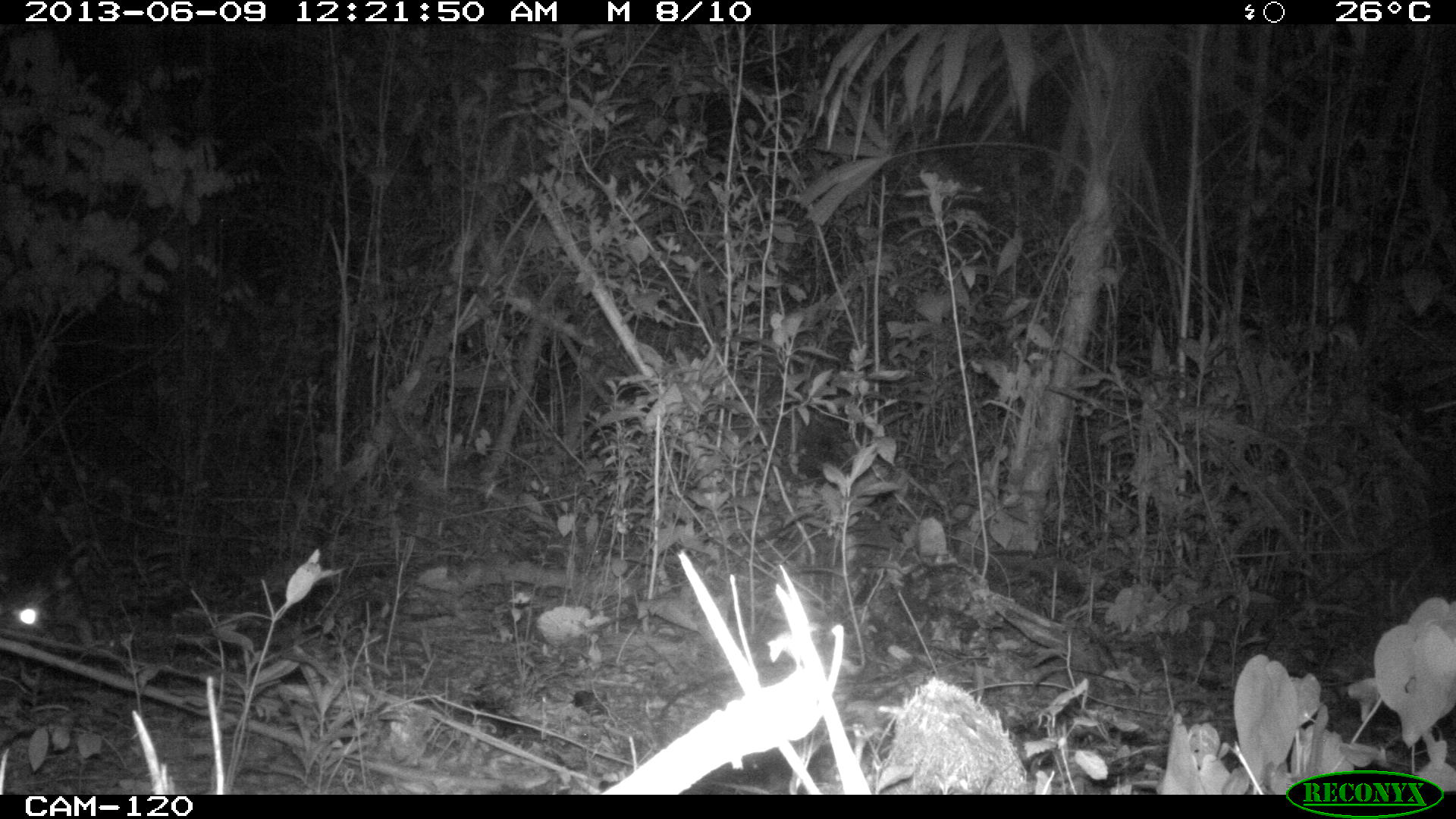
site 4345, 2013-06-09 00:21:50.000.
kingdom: Animalia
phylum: Chordata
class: Mammalia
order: Rodentia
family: Cuniculidae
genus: Cuniculus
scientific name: Cuniculus paca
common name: lowland paca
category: agouti paca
Agouti paca (lowland paca) (Cuniculus paca), count 1.